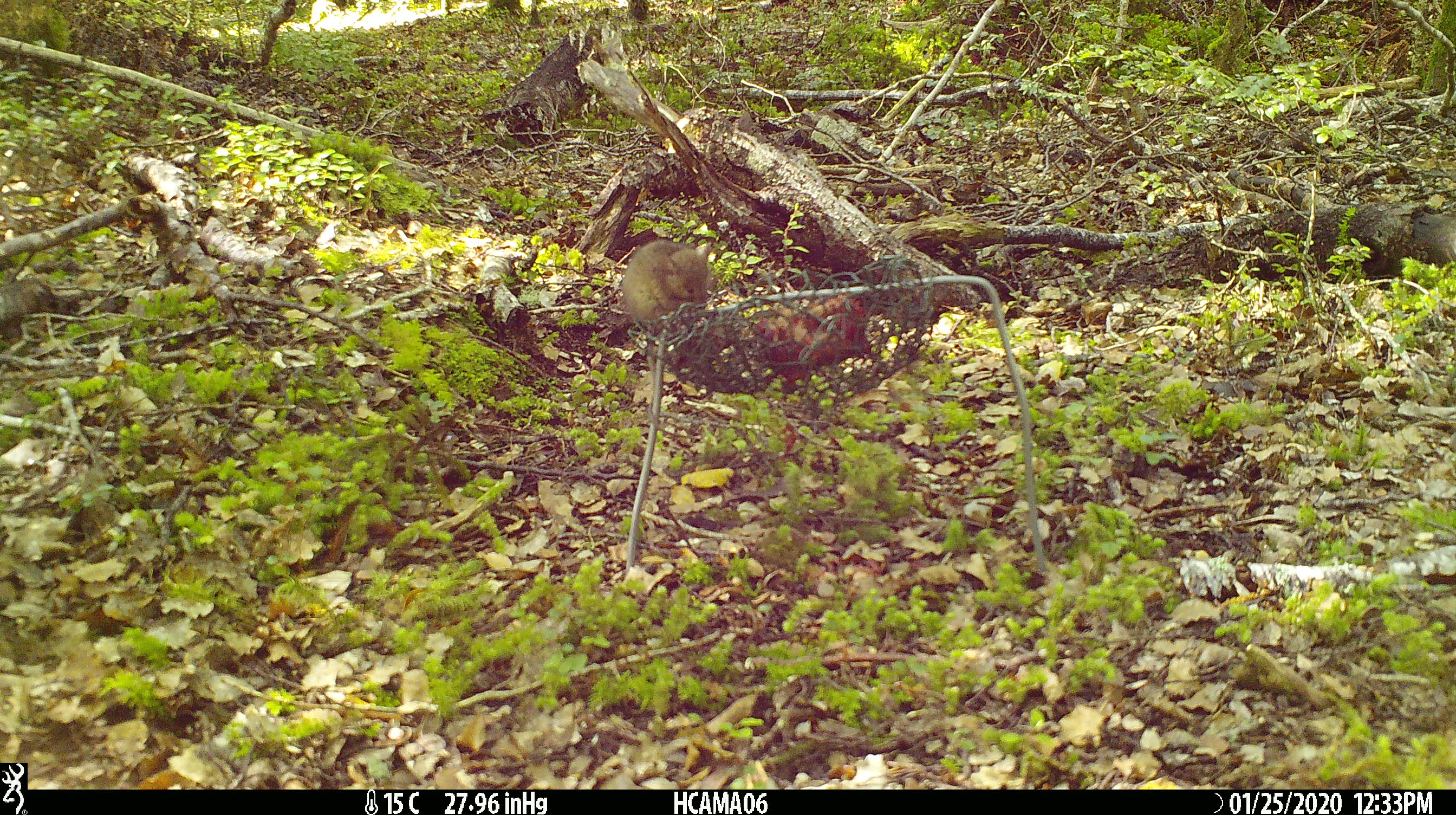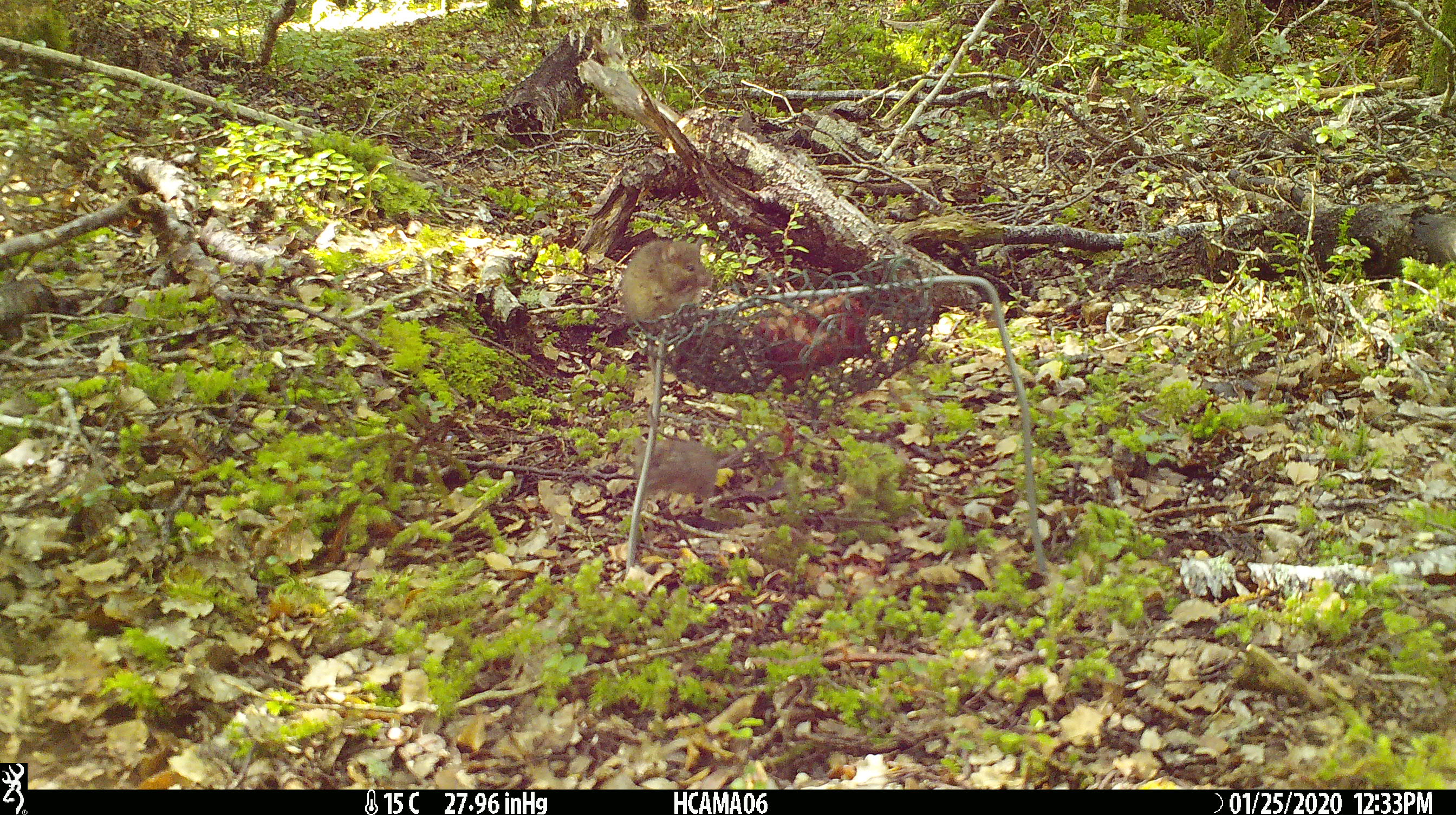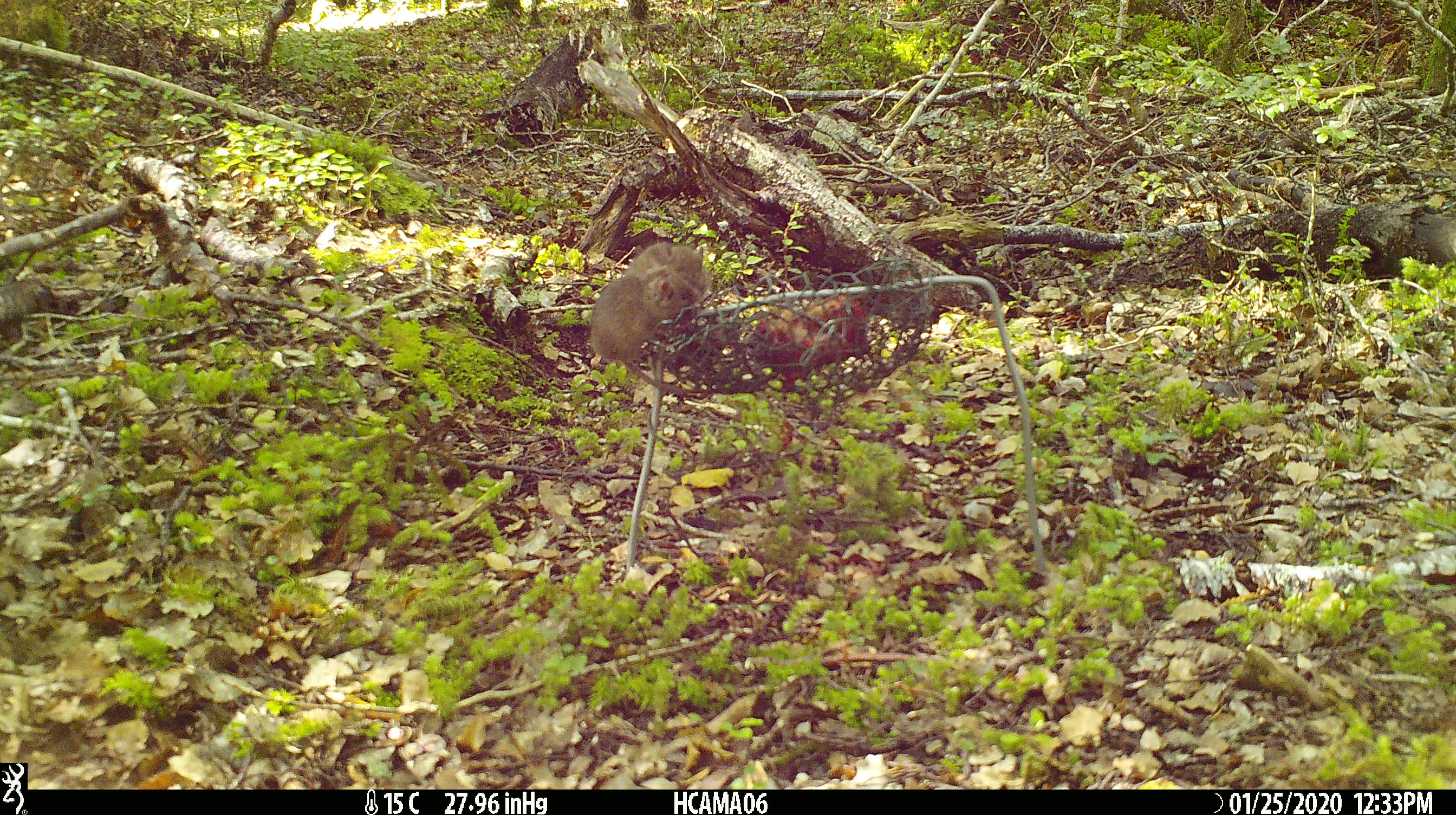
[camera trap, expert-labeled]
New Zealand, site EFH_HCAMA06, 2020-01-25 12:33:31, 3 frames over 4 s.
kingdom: Animalia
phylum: Chordata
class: Mammalia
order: Rodentia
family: Muridae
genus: Mus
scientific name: Mus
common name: mouse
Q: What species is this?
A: Mouse (Mus).